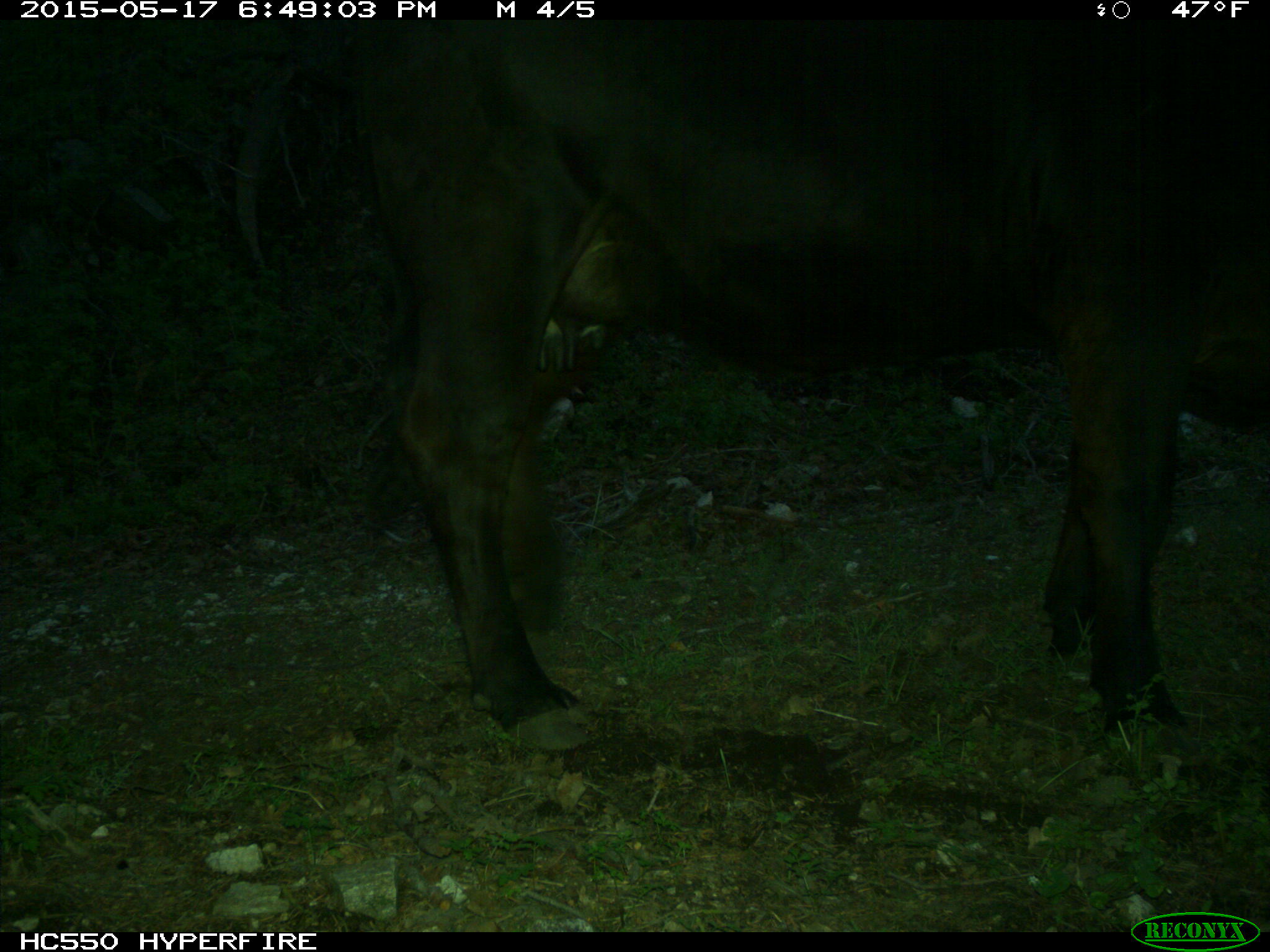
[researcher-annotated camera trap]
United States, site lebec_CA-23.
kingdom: Animalia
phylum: Chordata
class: Mammalia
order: Artiodactyla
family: Bovidae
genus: Bos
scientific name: Bos taurus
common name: domestic cow